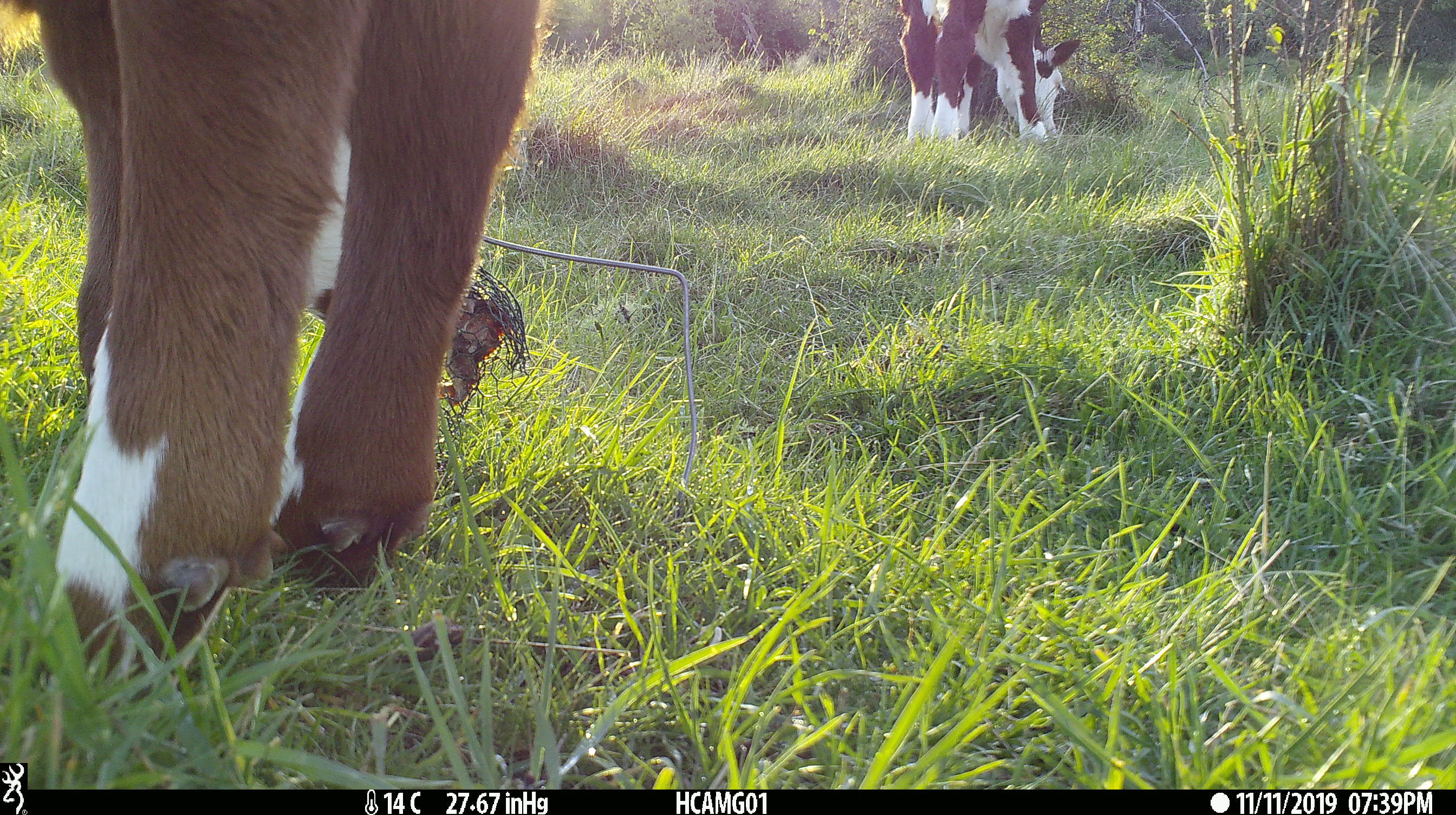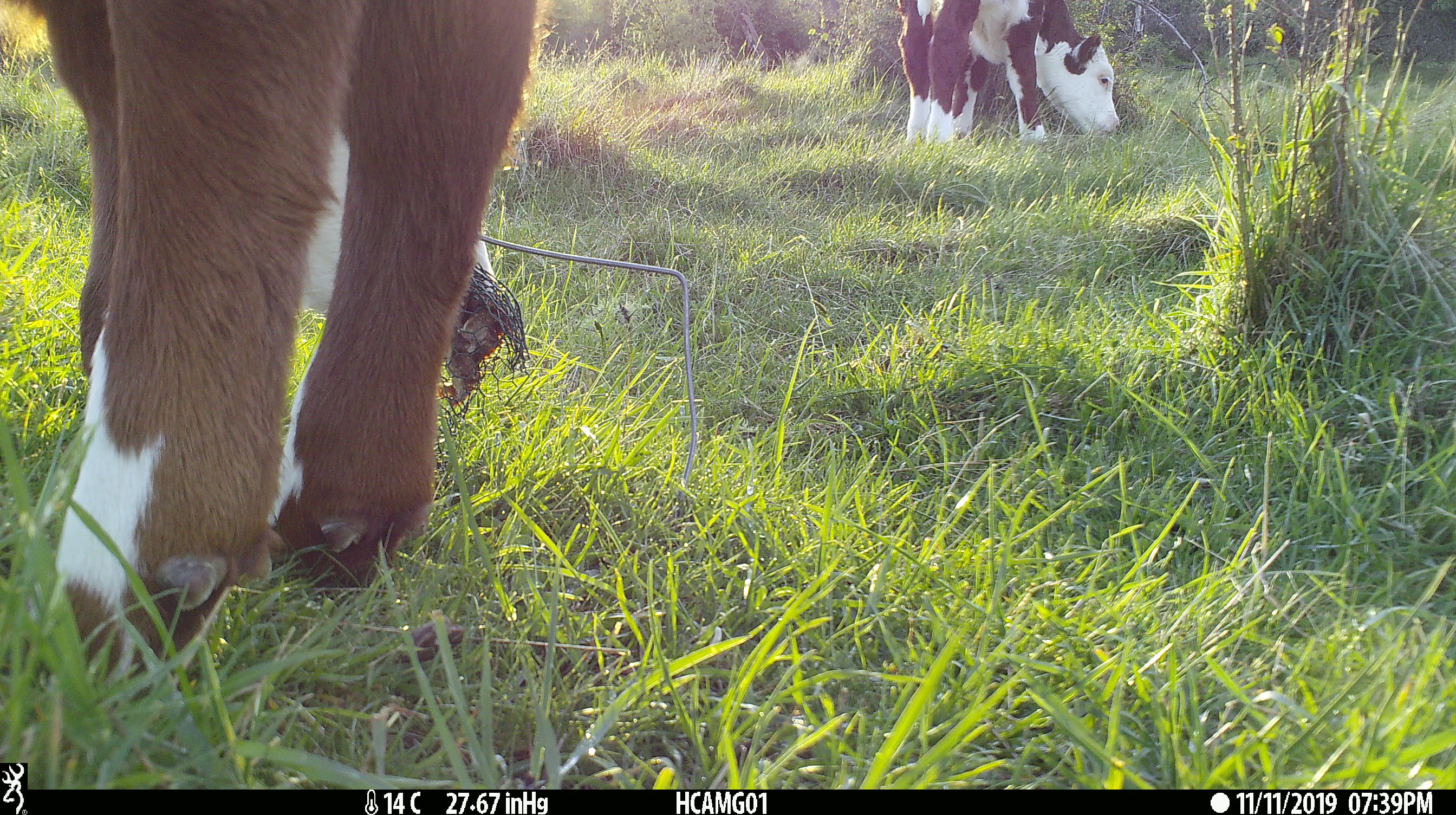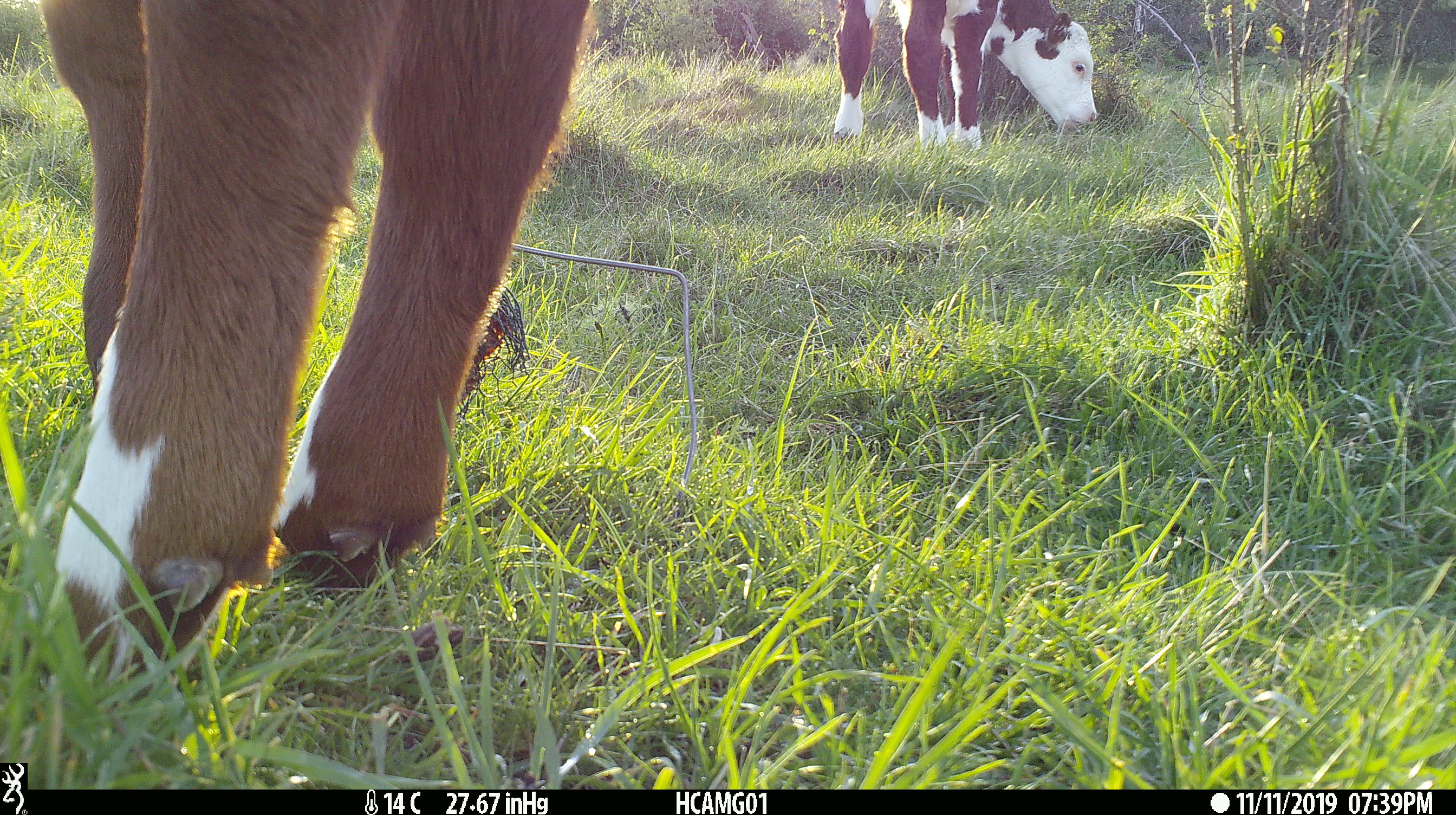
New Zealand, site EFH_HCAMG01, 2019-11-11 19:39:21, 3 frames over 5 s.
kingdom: Animalia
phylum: Chordata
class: Mammalia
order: Artiodactyla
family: Bovidae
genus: Bos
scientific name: Bos taurus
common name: domestic cow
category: cow